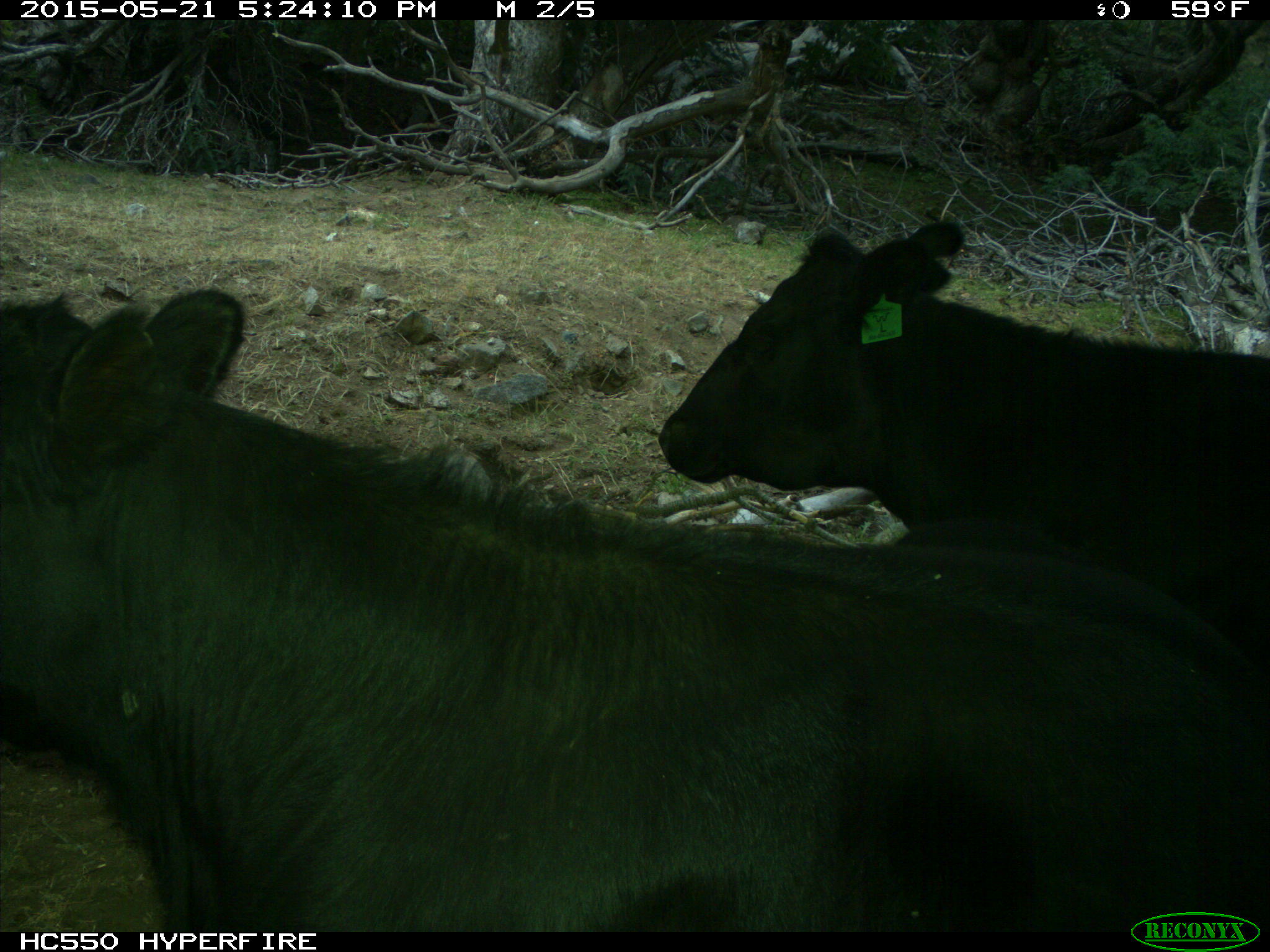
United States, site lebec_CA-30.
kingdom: Animalia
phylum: Chordata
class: Mammalia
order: Artiodactyla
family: Bovidae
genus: Bos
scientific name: Bos taurus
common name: domestic cow